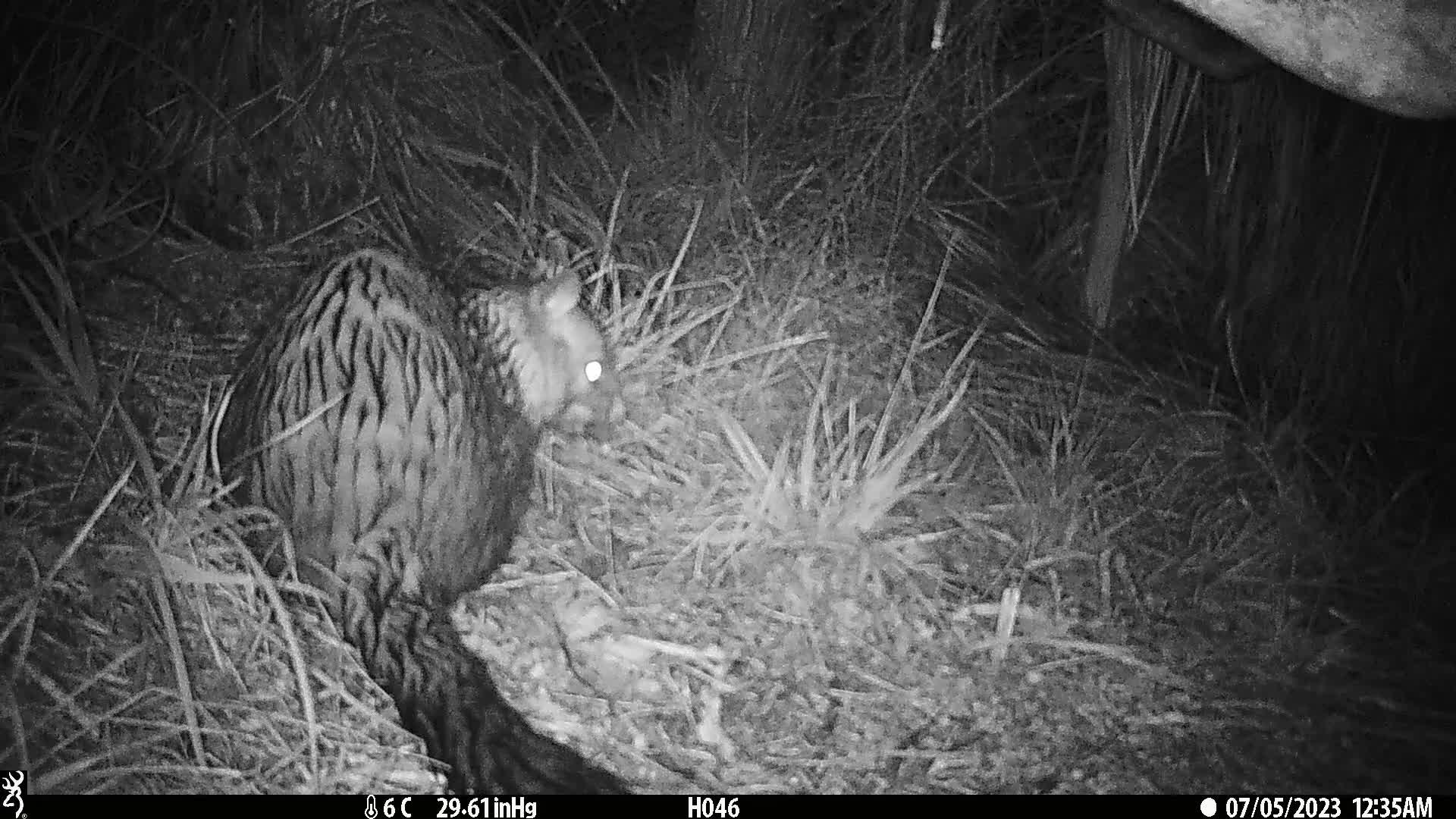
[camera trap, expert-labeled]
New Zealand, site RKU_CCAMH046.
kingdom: Animalia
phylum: Chordata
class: Mammalia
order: Diprotodontia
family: Phalangeridae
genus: Trichosurus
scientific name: Trichosurus vulpecula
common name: common brushtail possum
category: possum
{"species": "possum (common brushtail possum) (Trichosurus vulpecula)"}